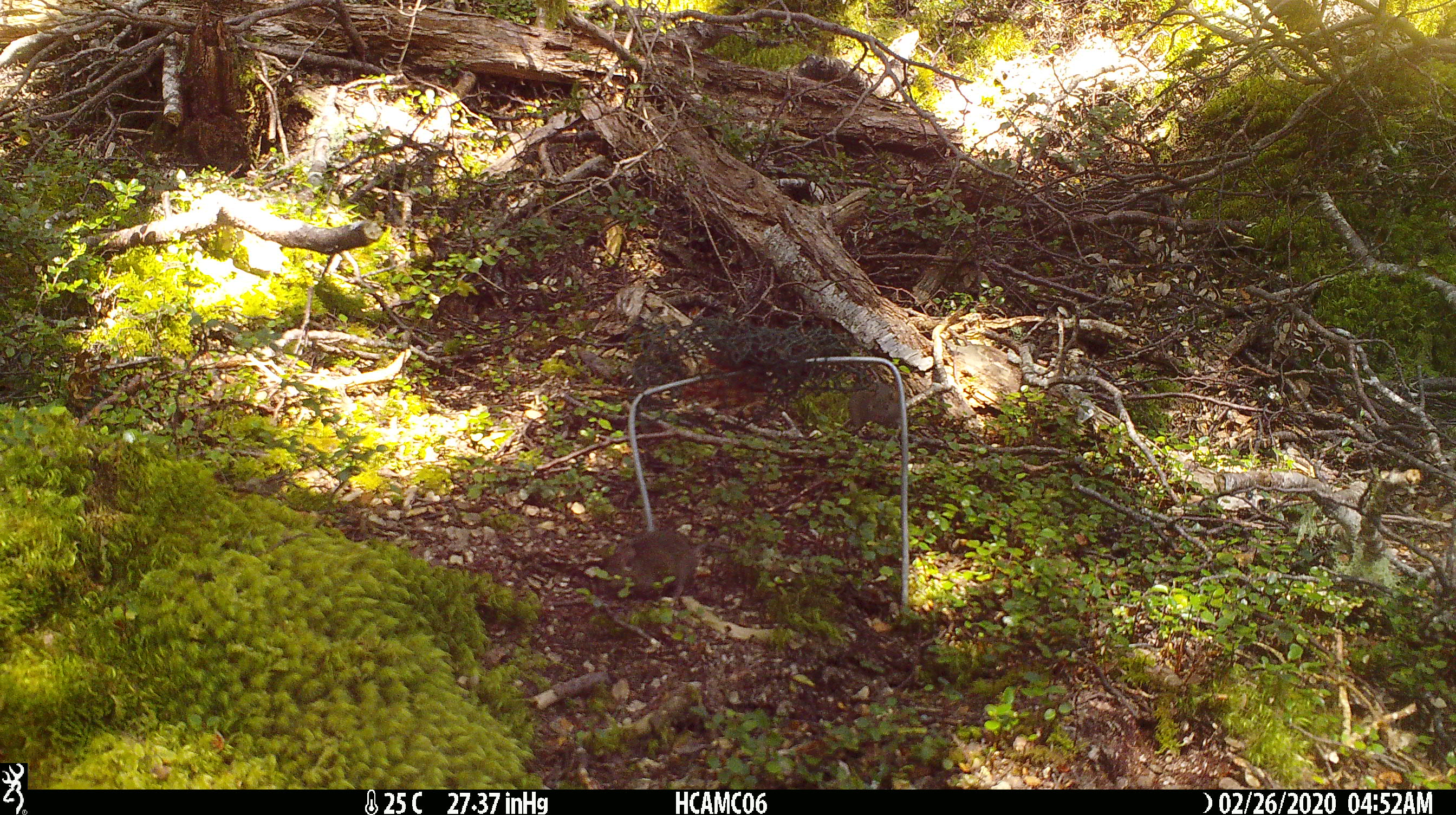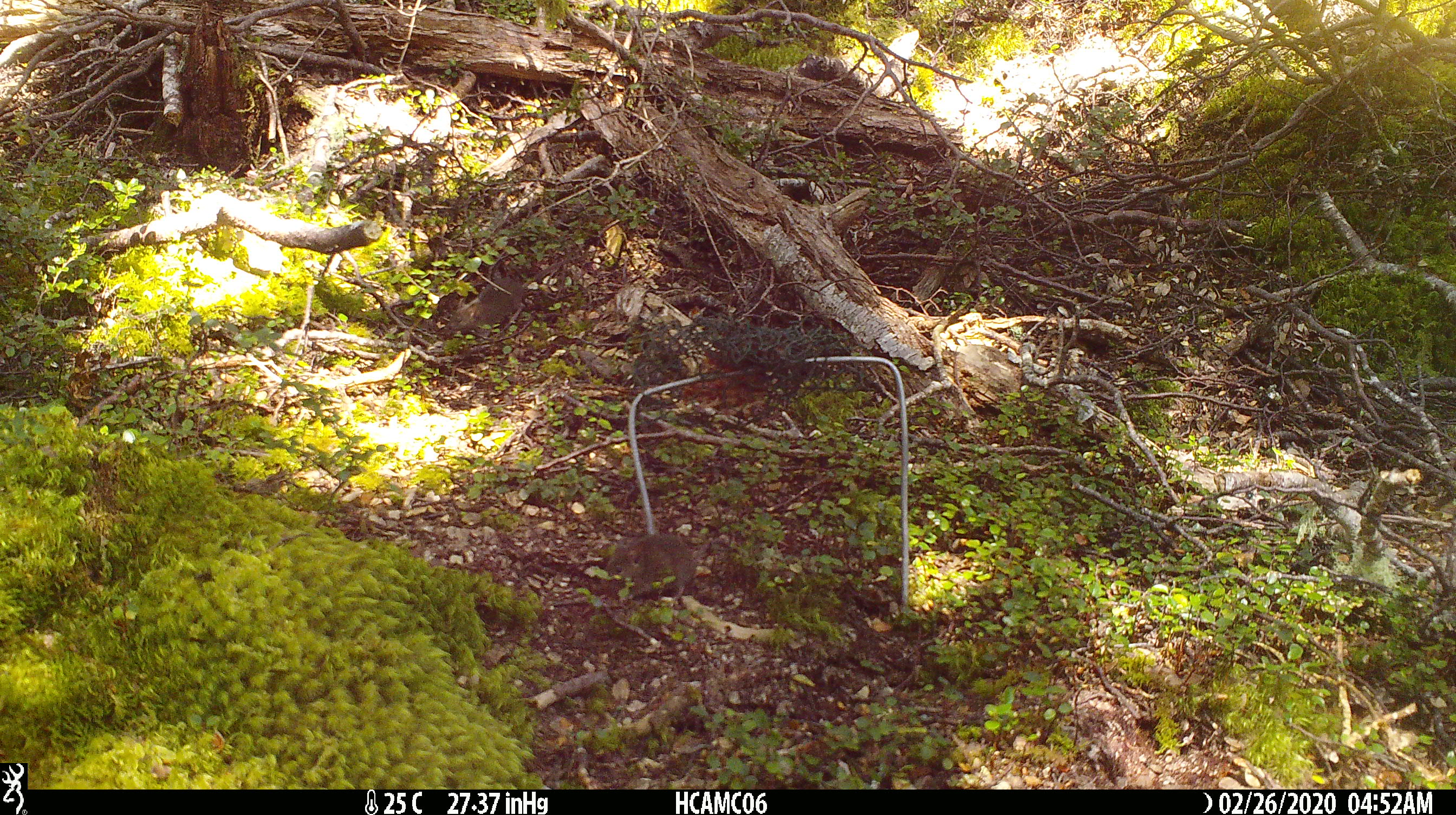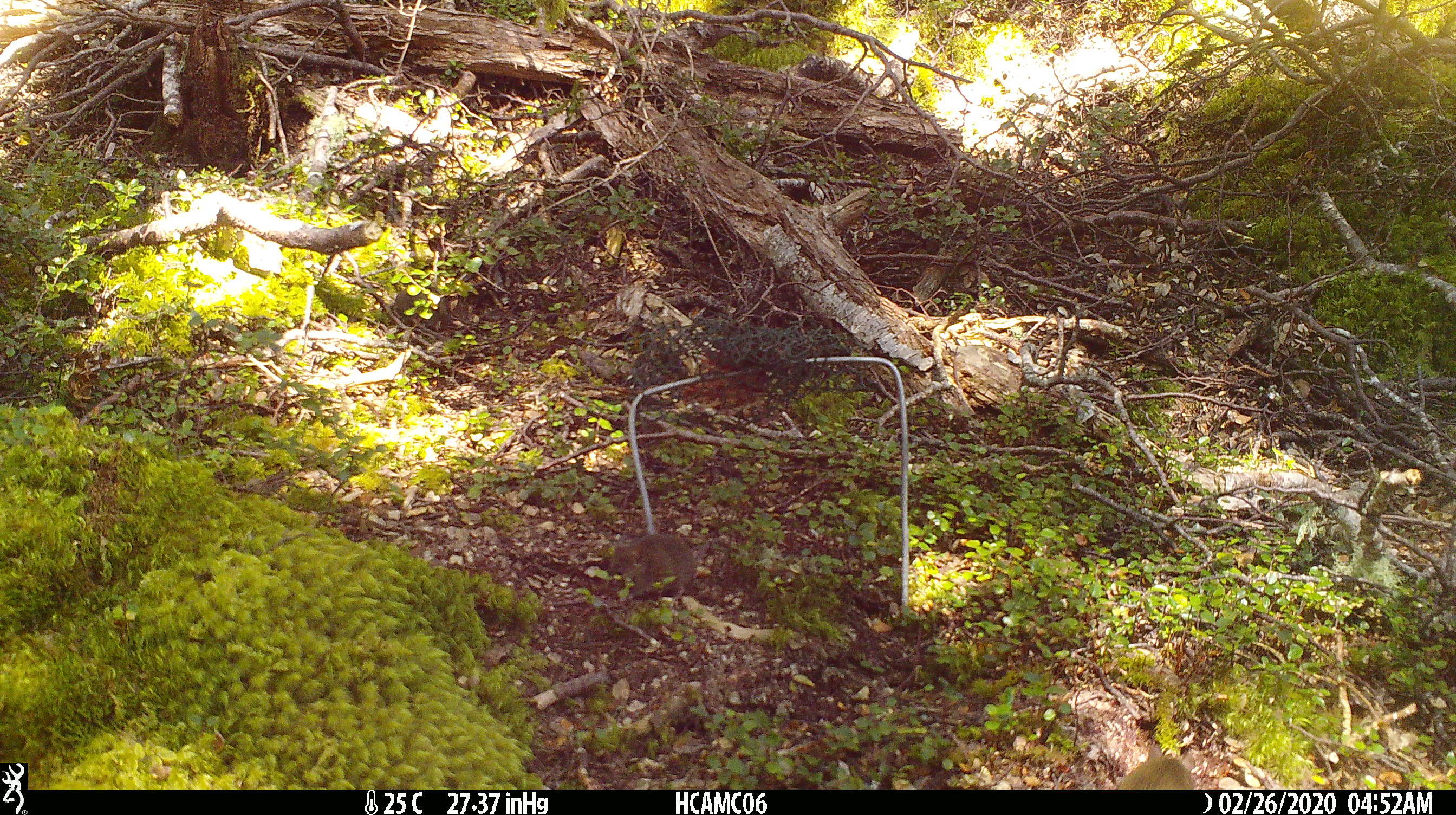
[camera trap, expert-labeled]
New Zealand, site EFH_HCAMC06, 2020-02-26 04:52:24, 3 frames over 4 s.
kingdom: Animalia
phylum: Chordata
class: Mammalia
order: Rodentia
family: Muridae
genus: Mus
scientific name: Mus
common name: mouse